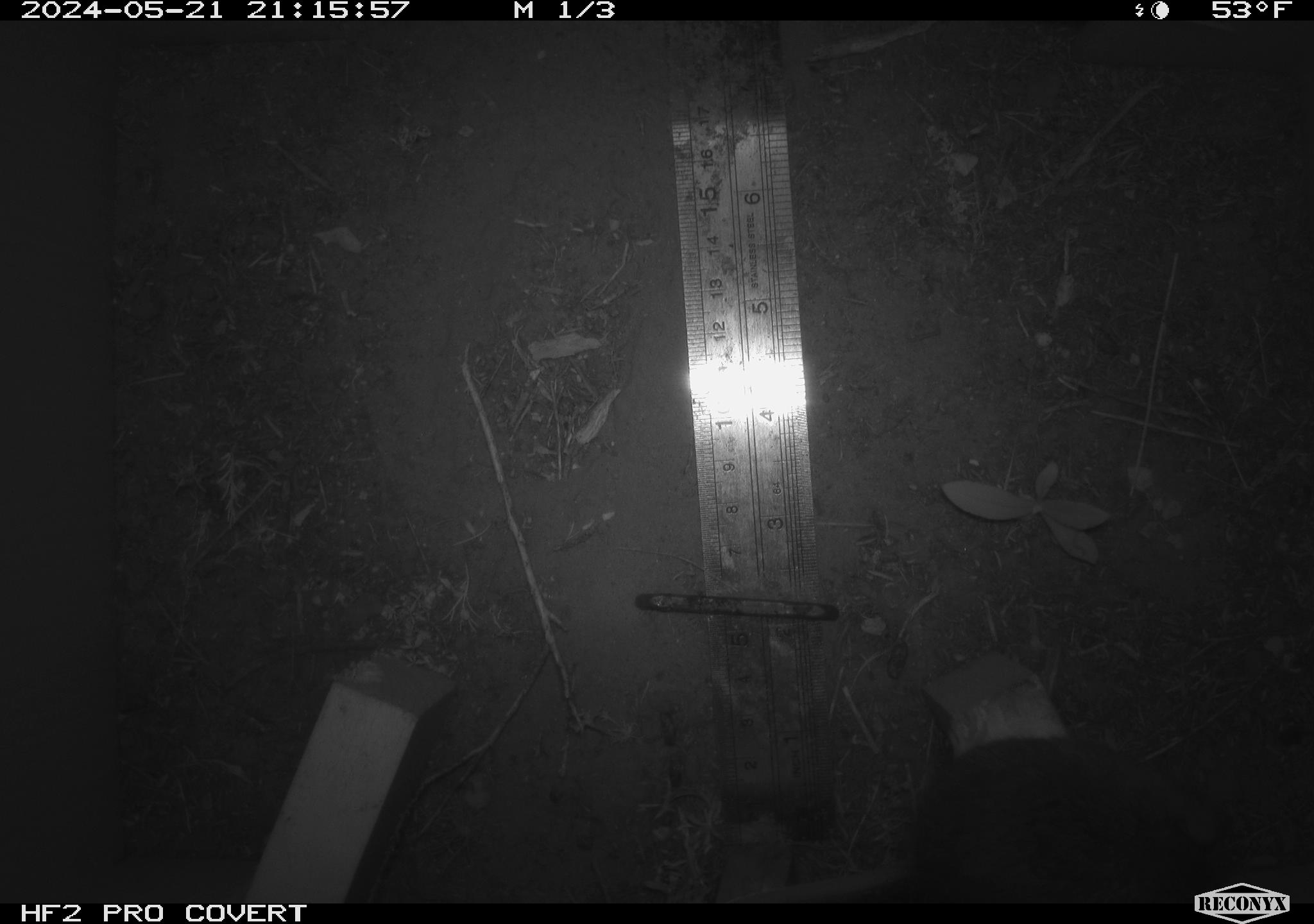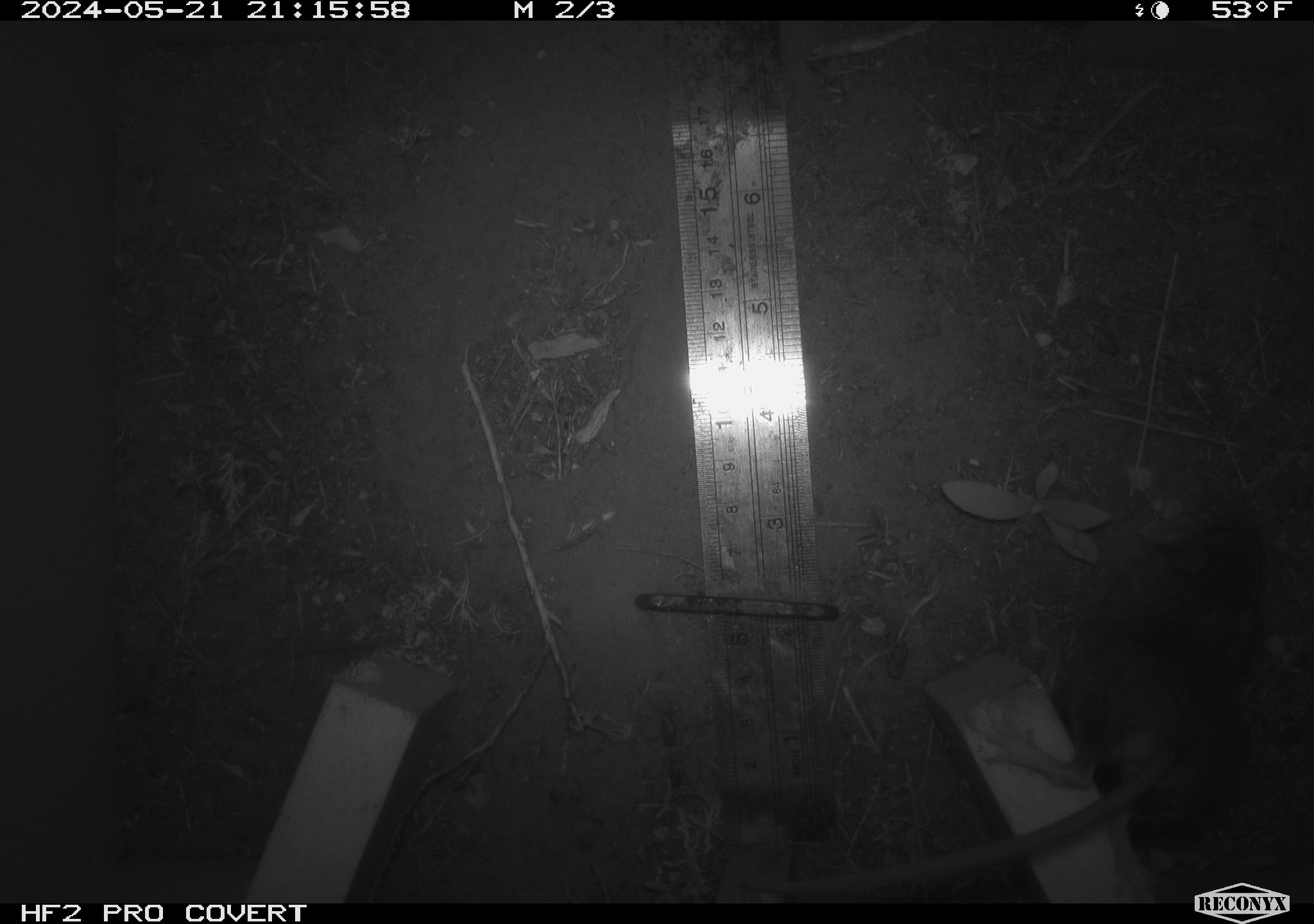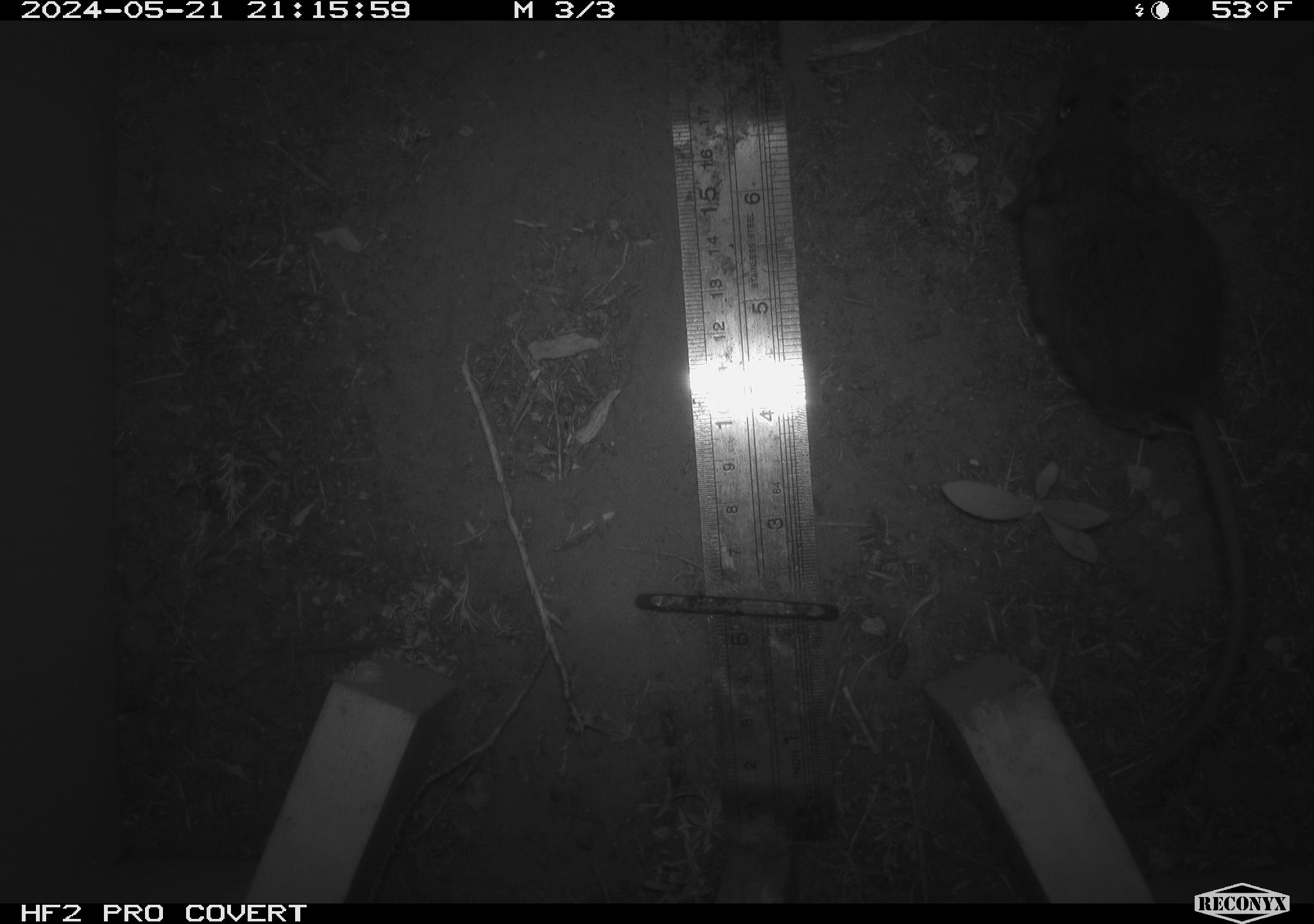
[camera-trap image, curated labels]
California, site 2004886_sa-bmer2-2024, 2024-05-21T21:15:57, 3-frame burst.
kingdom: Animalia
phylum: Chordata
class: Mammalia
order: Rodentia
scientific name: Rodentia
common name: mouse species